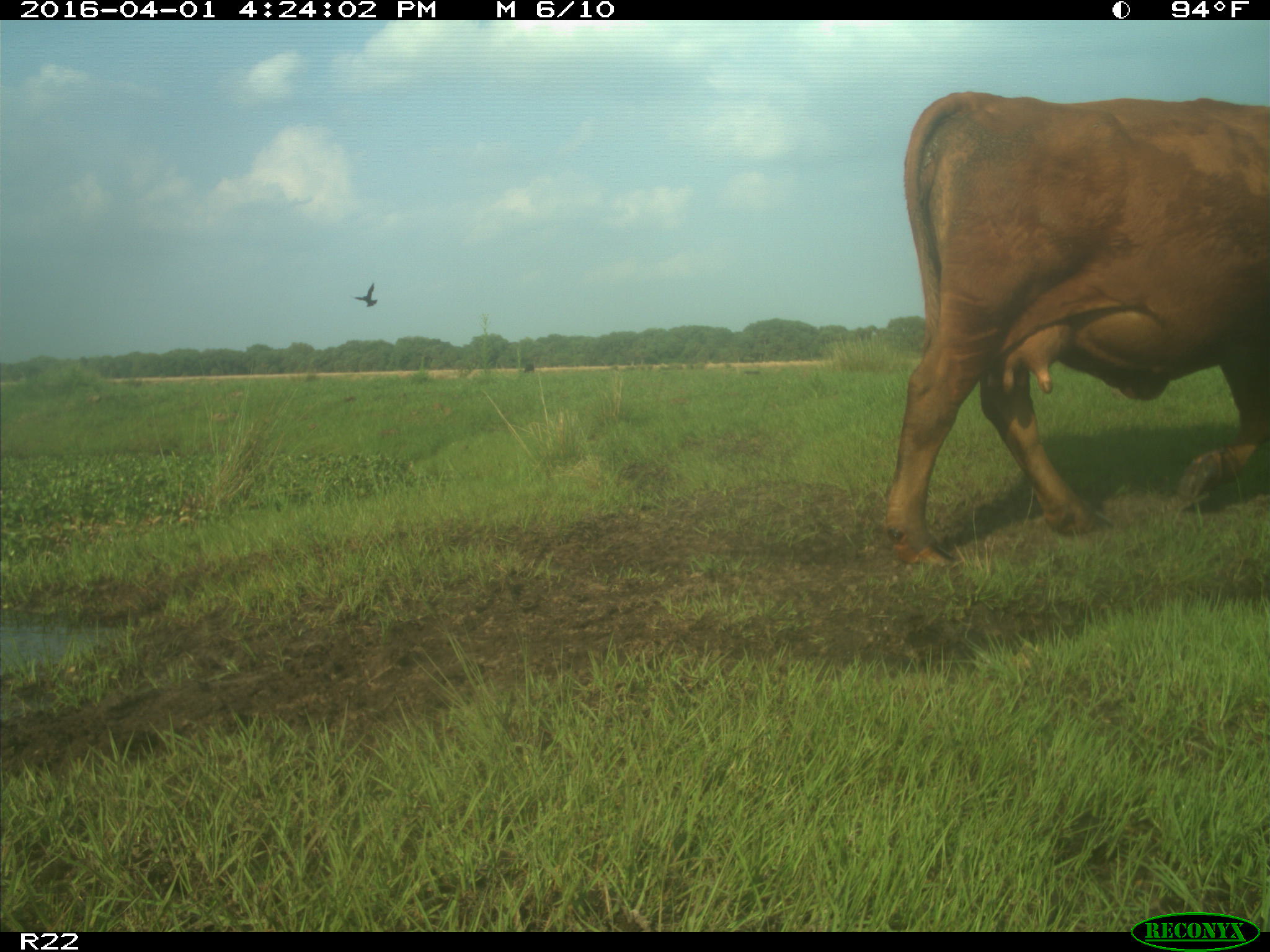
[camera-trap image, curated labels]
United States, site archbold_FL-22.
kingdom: Animalia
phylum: Chordata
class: Mammalia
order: Artiodactyla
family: Bovidae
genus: Bos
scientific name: Bos taurus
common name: domestic cow